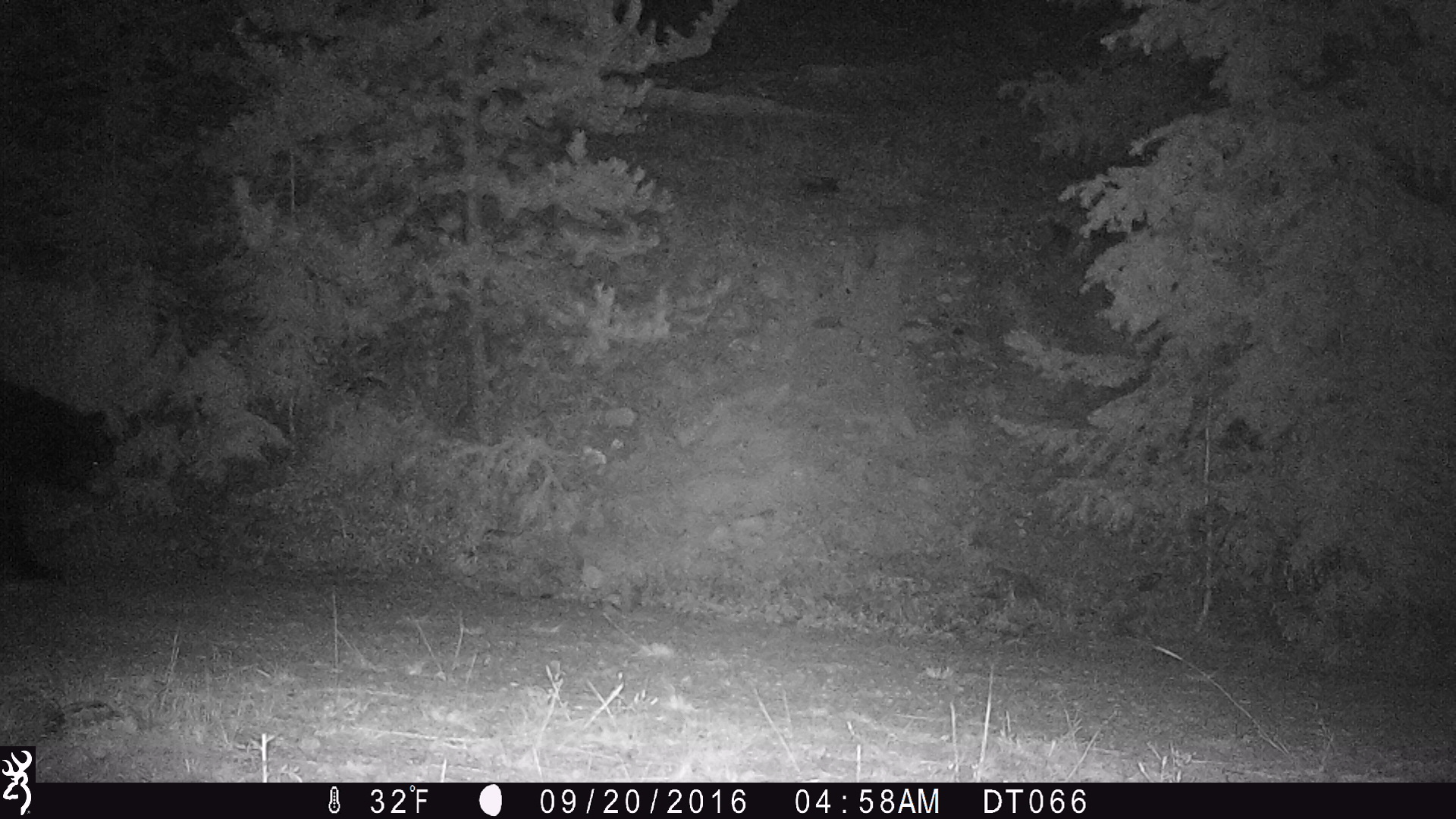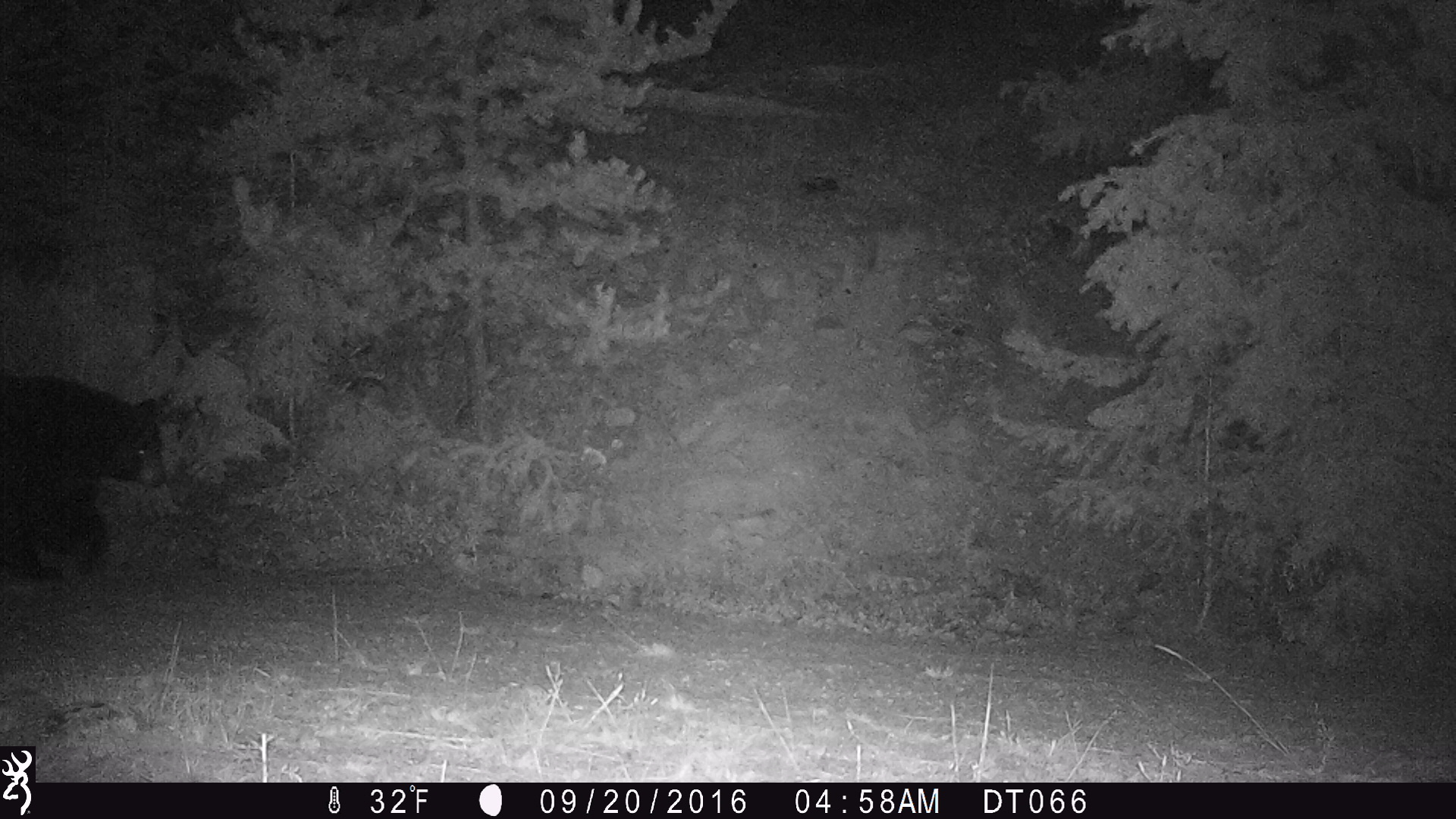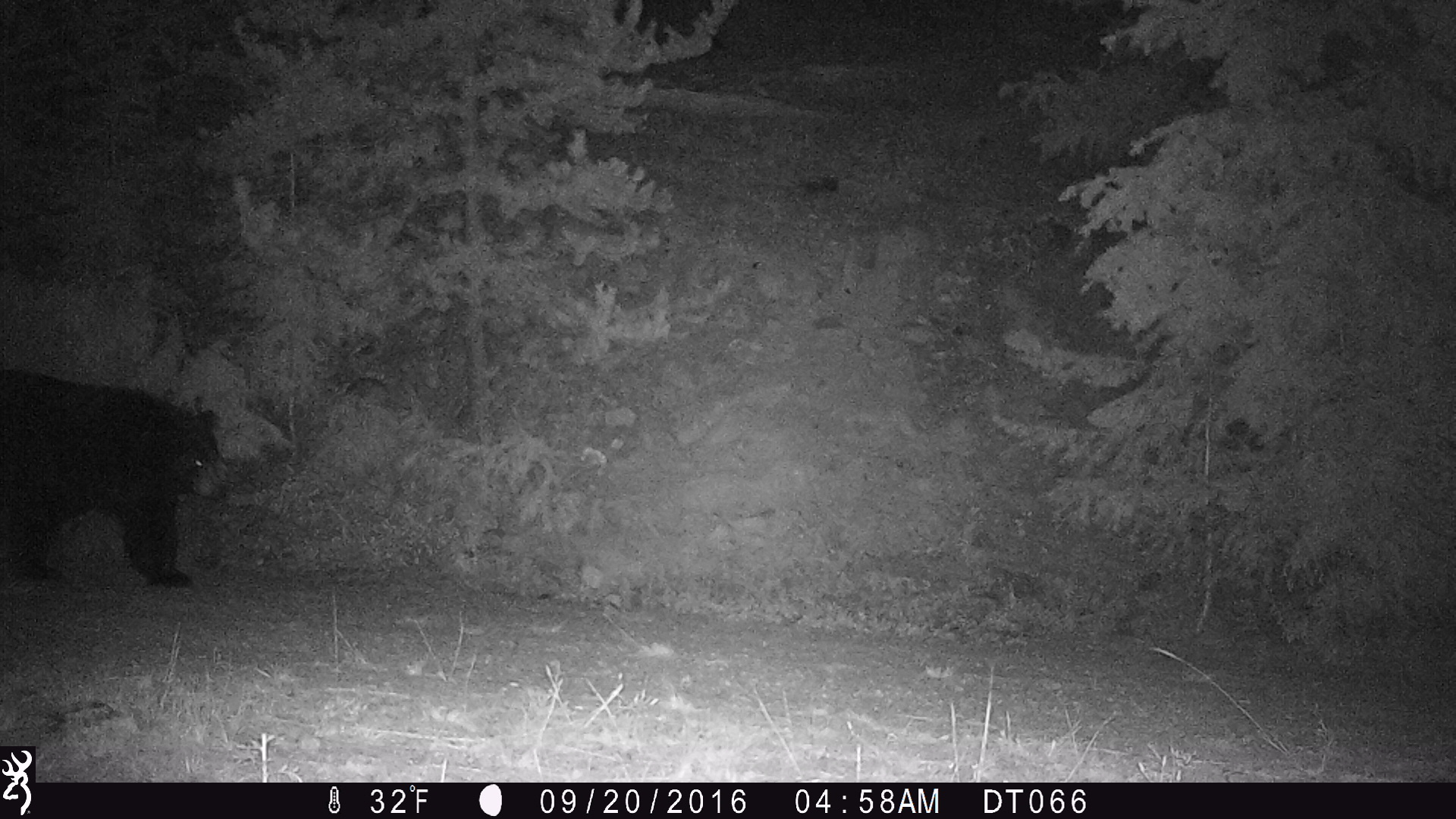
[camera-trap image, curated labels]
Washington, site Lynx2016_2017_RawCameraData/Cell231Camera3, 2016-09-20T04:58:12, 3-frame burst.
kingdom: Animalia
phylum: Chordata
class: Mammalia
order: Carnivora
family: Canidae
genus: Canis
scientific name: Canis latrans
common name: coyote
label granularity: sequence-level